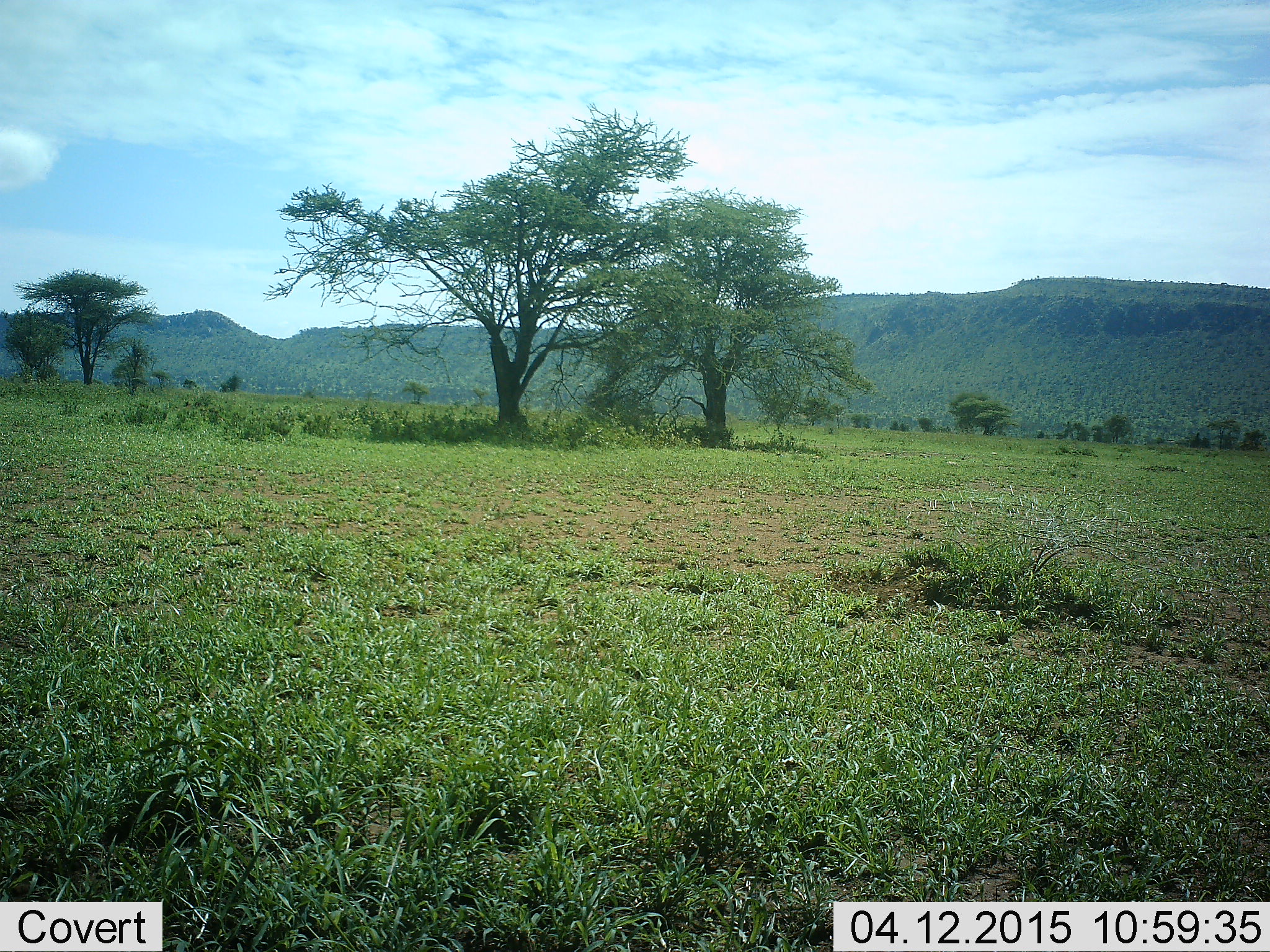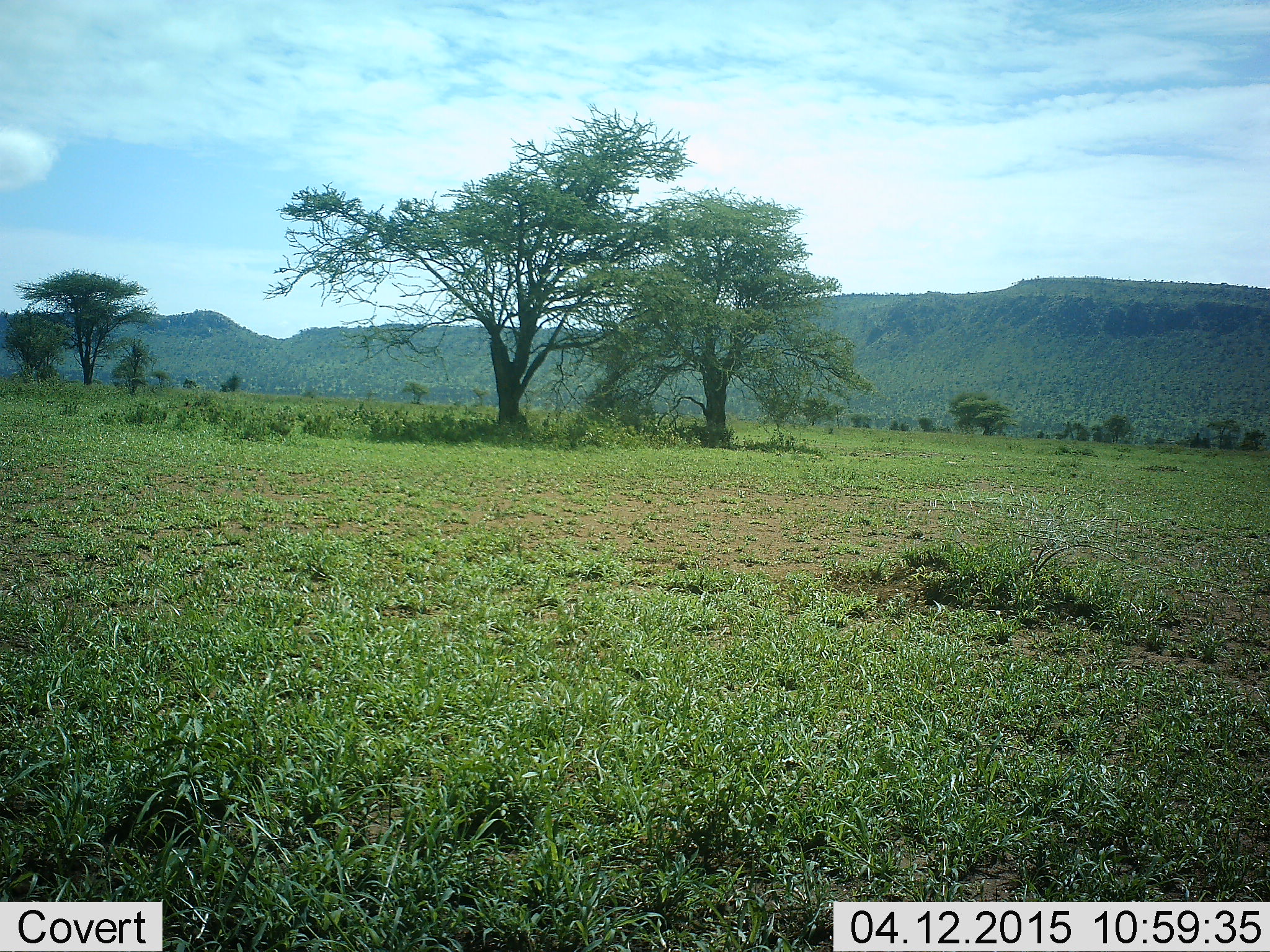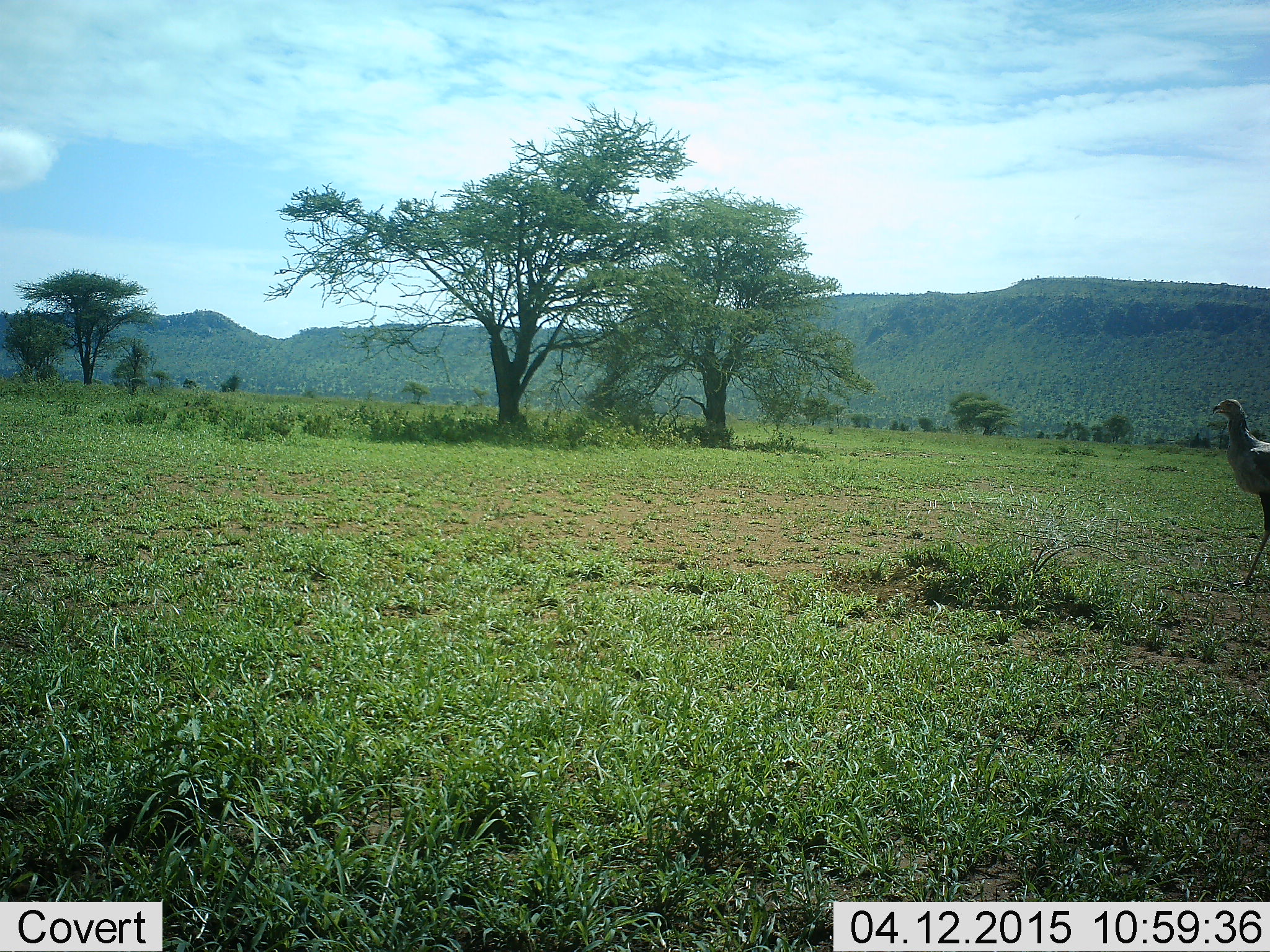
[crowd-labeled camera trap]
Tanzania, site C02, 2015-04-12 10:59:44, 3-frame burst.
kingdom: Animalia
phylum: Chordata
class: Aves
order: Accipitriformes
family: Sagittariidae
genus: Sagittarius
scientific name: Sagittarius serpentarius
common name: secretary bird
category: secretarybird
Secretarybird (secretary bird) (Sagittarius serpentarius), count 1. Behavior (volunteer vote fractions): standing 17%, resting 0%, moving 100%, interacting 0%. Young present (vote fraction): 0%. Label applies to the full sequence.